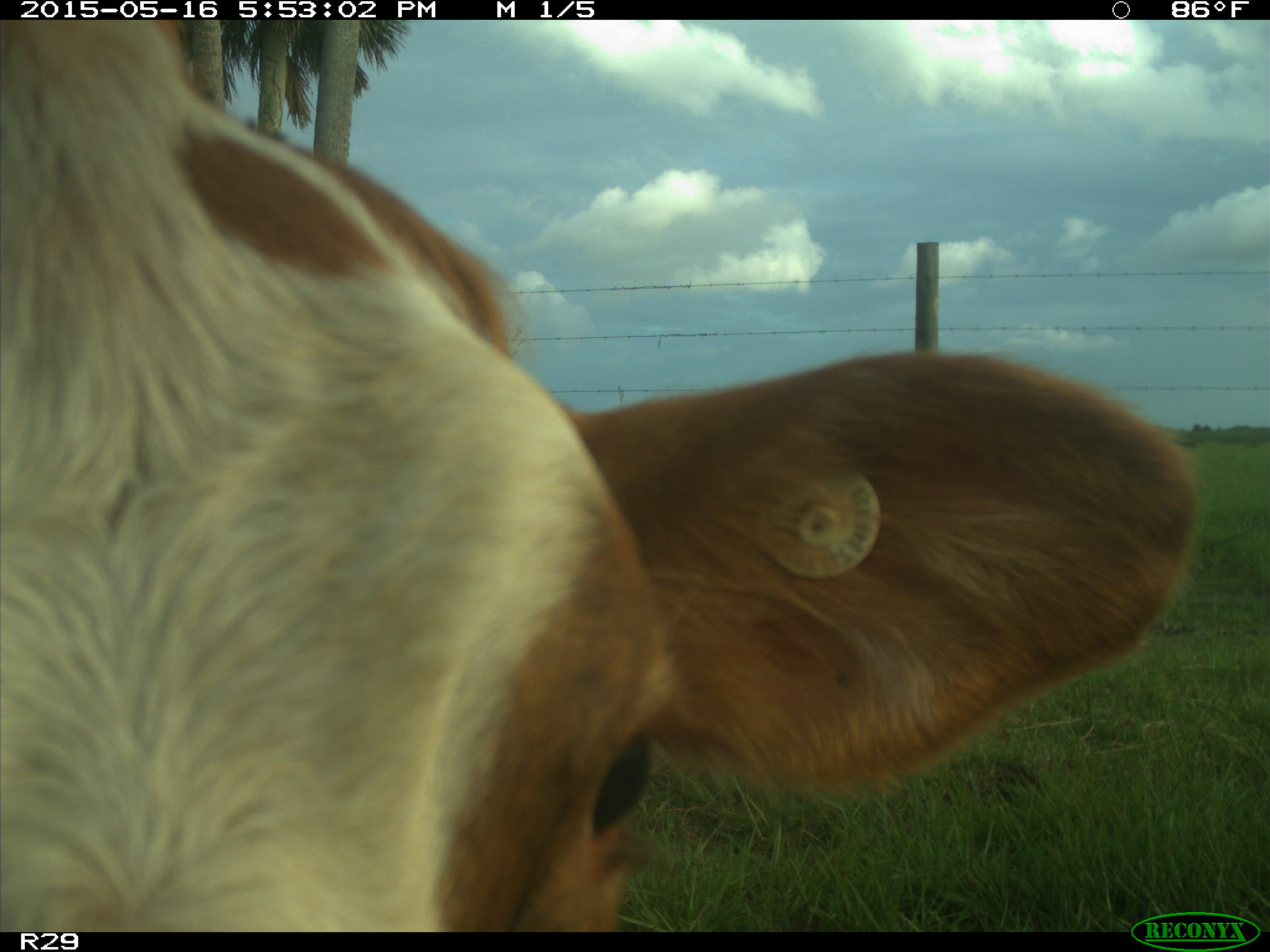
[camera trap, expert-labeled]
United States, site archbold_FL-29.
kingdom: Animalia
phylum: Chordata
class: Mammalia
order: Artiodactyla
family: Bovidae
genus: Bos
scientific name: Bos taurus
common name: domestic cow